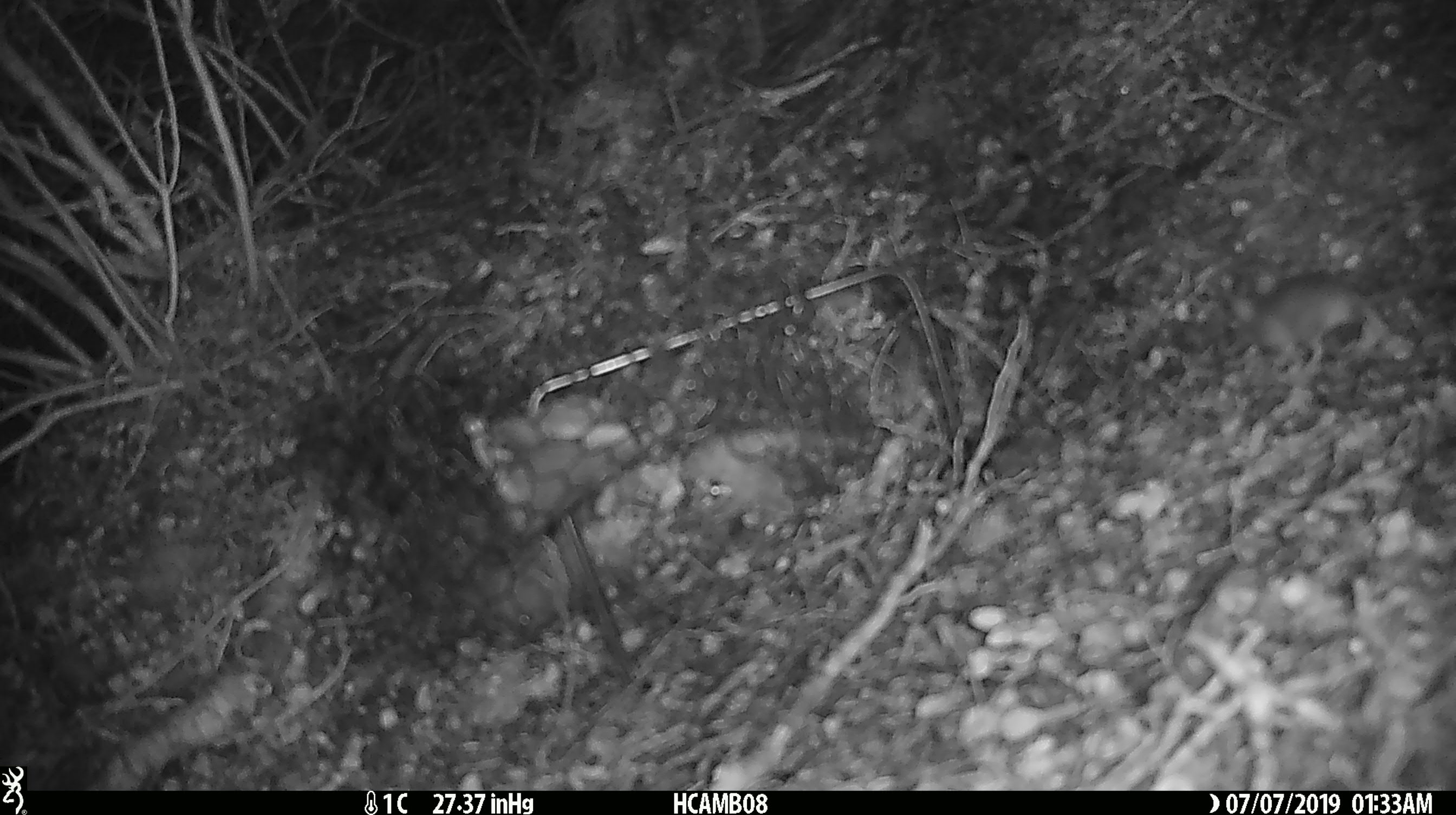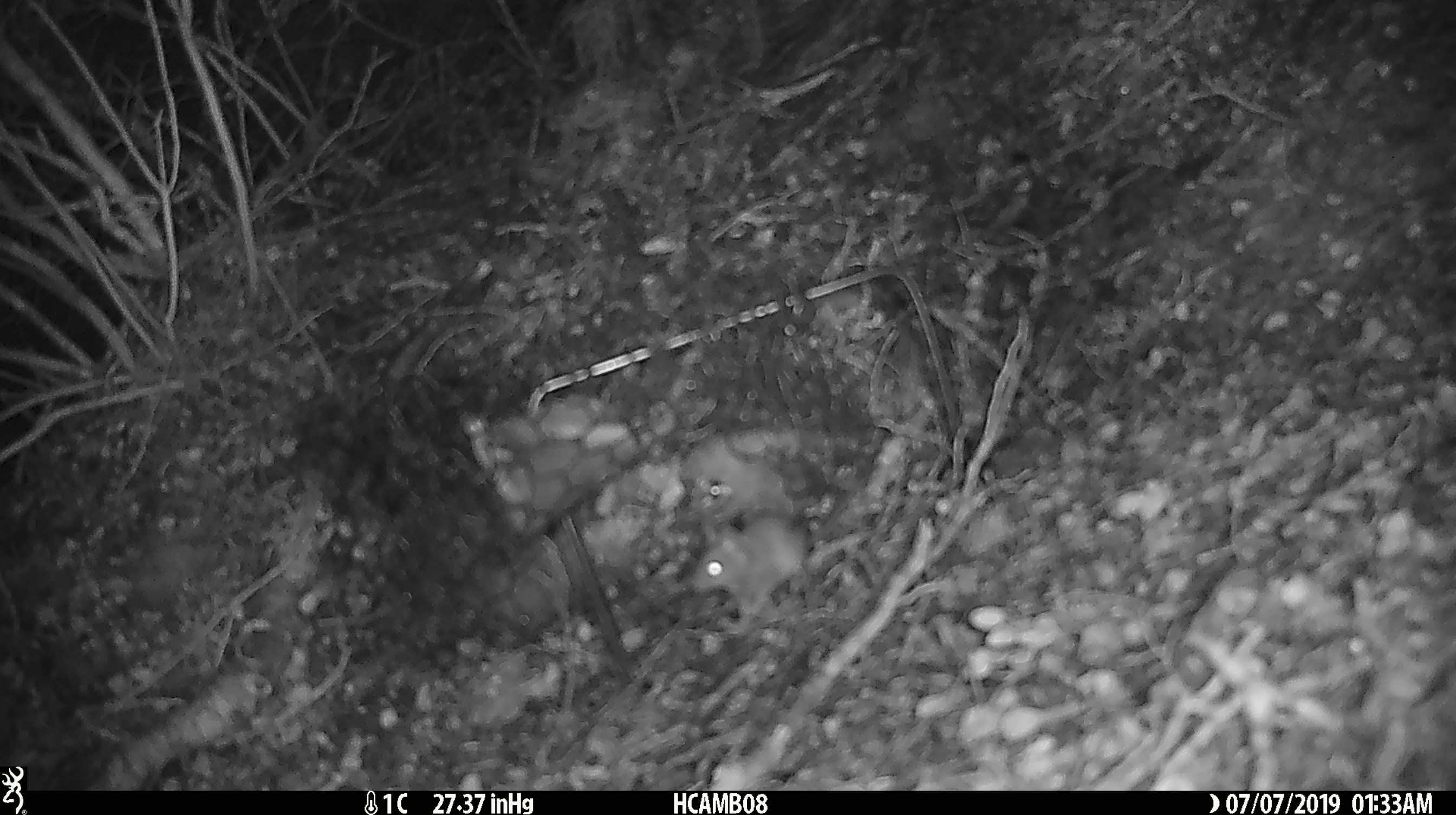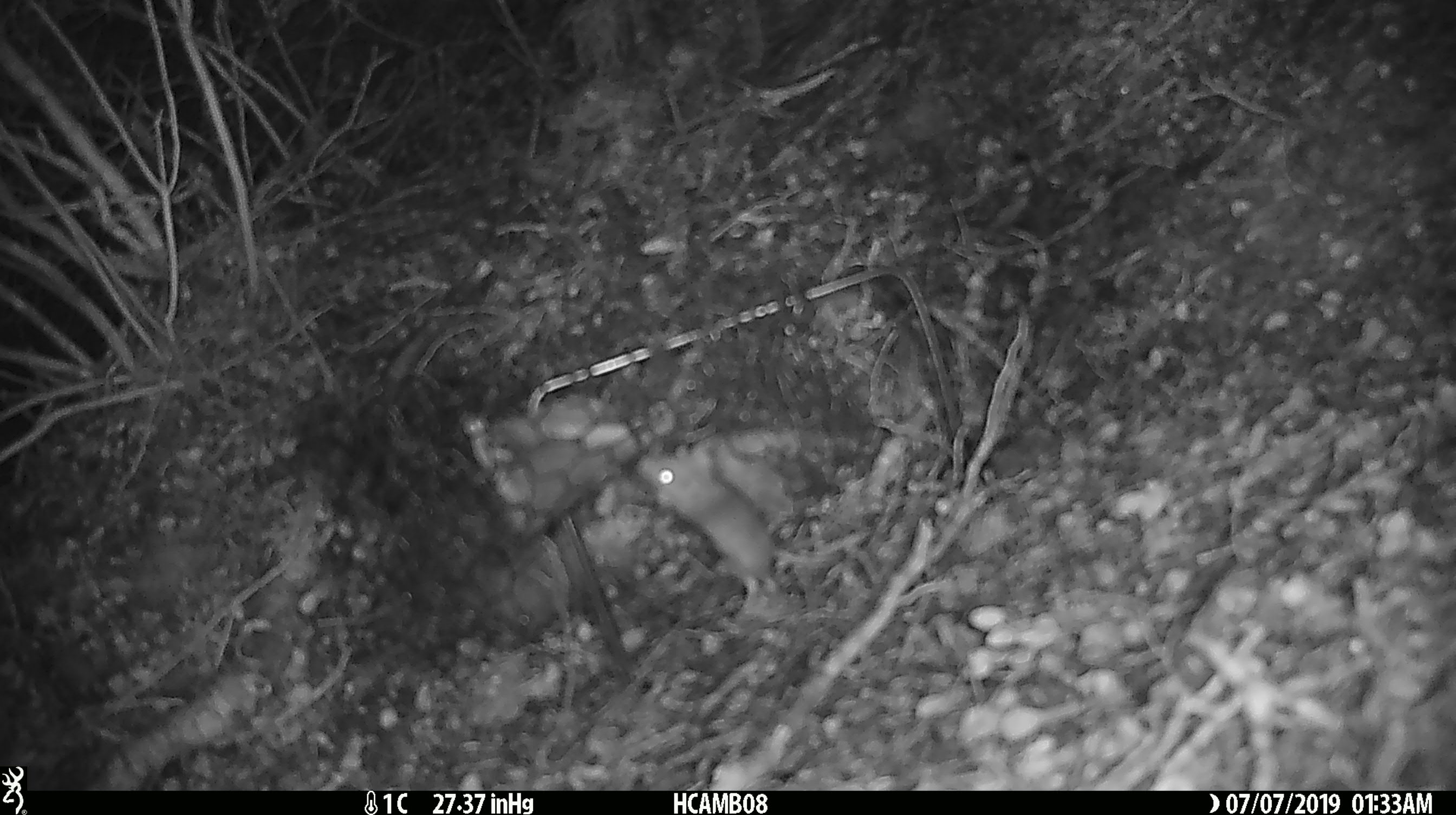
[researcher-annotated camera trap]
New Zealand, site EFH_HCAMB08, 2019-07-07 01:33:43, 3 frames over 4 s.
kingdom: Animalia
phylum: Chordata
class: Mammalia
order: Rodentia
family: Muridae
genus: Mus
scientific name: Mus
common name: mouse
Mouse (Mus).